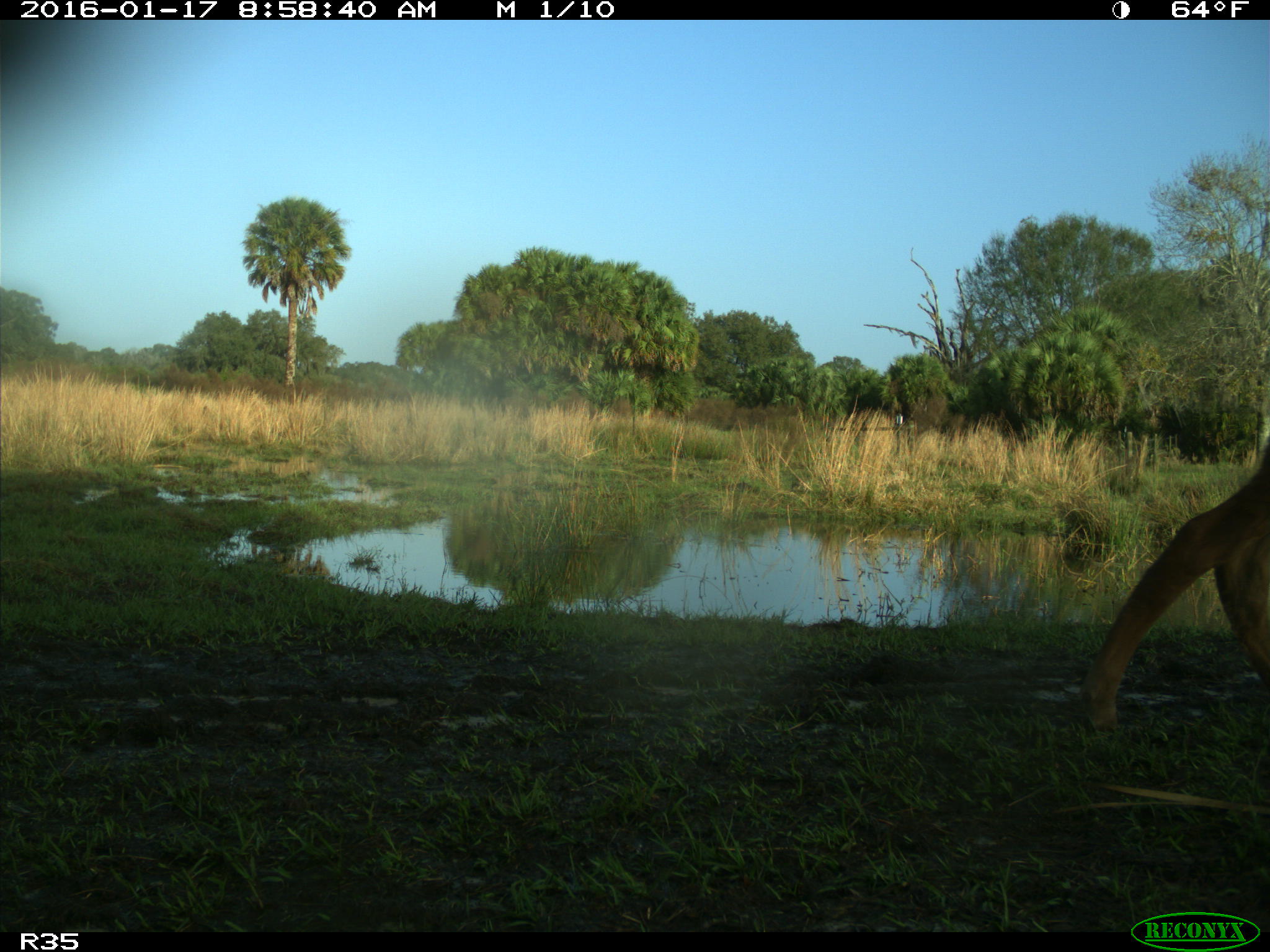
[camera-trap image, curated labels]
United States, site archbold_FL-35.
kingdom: Animalia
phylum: Chordata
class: Mammalia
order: Artiodactyla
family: Bovidae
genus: Bos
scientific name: Bos taurus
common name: domestic cow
Bos taurus (domestic cow).